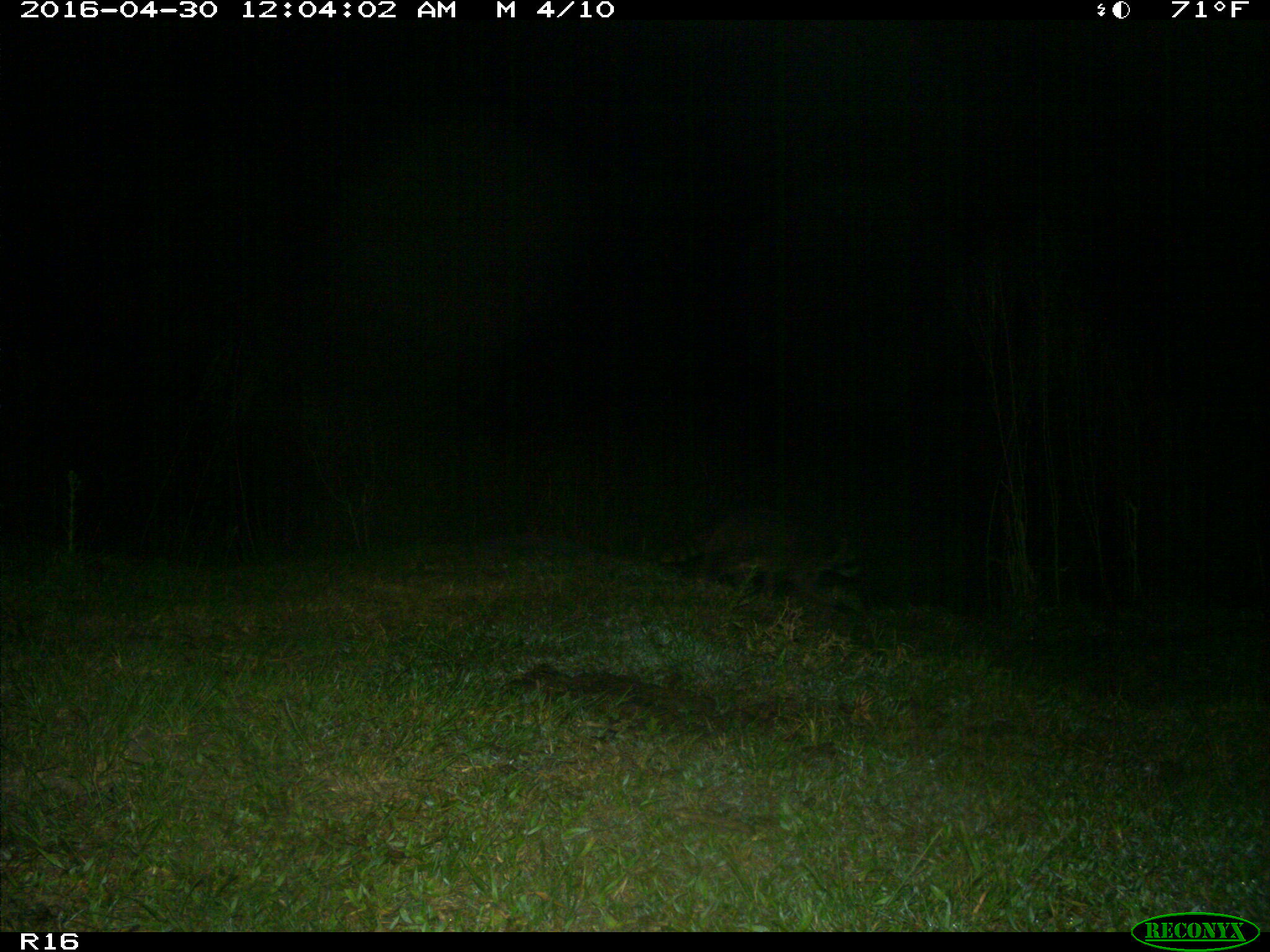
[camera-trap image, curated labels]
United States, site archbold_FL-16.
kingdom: Animalia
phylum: Chordata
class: Mammalia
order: Carnivora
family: Procyonidae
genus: Procyon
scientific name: Procyon lotor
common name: common raccoon